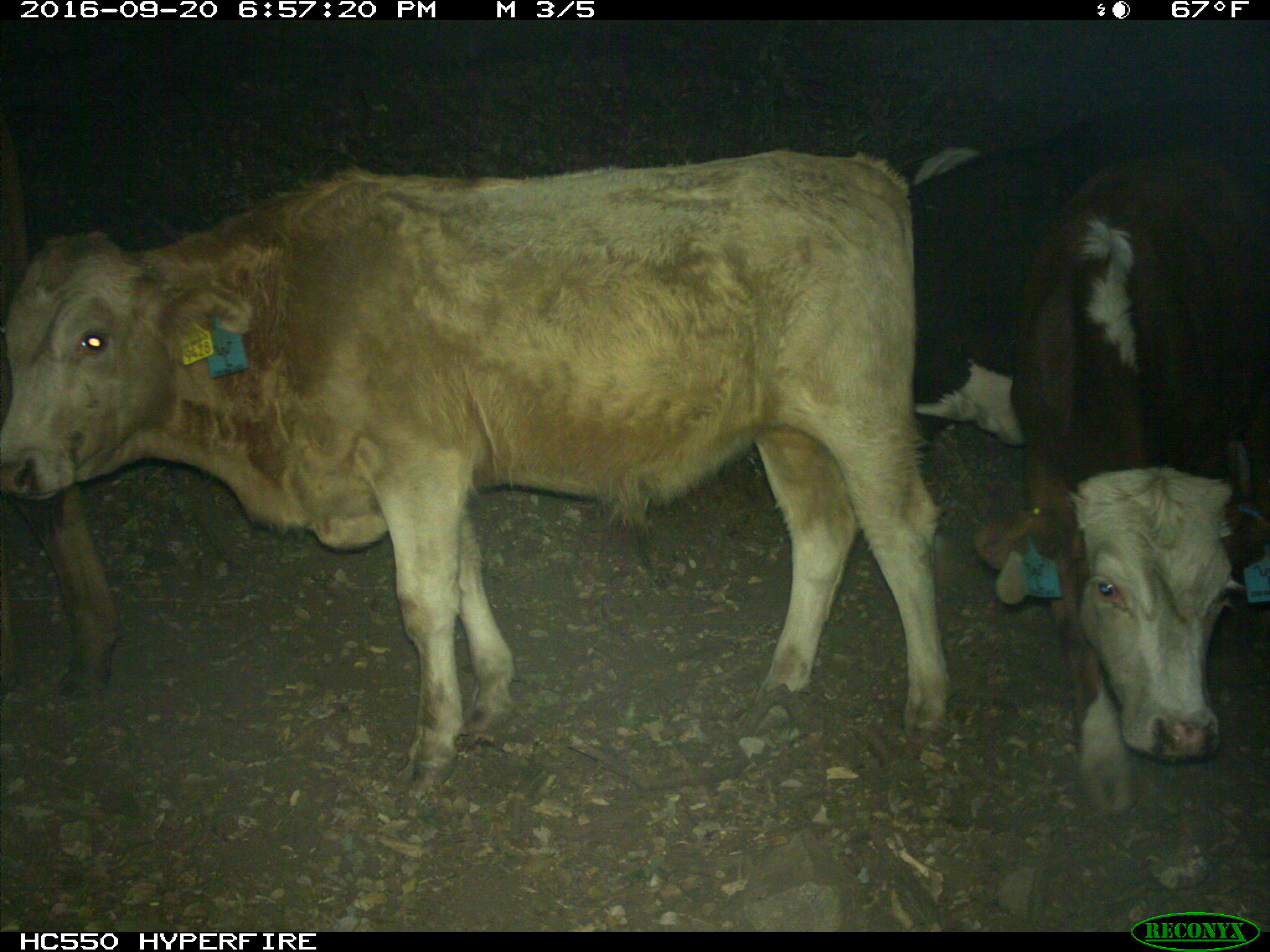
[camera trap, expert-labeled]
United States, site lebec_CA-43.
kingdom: Animalia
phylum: Chordata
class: Mammalia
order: Artiodactyla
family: Bovidae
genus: Bos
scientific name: Bos taurus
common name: domestic cow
Bos taurus (domestic cow).